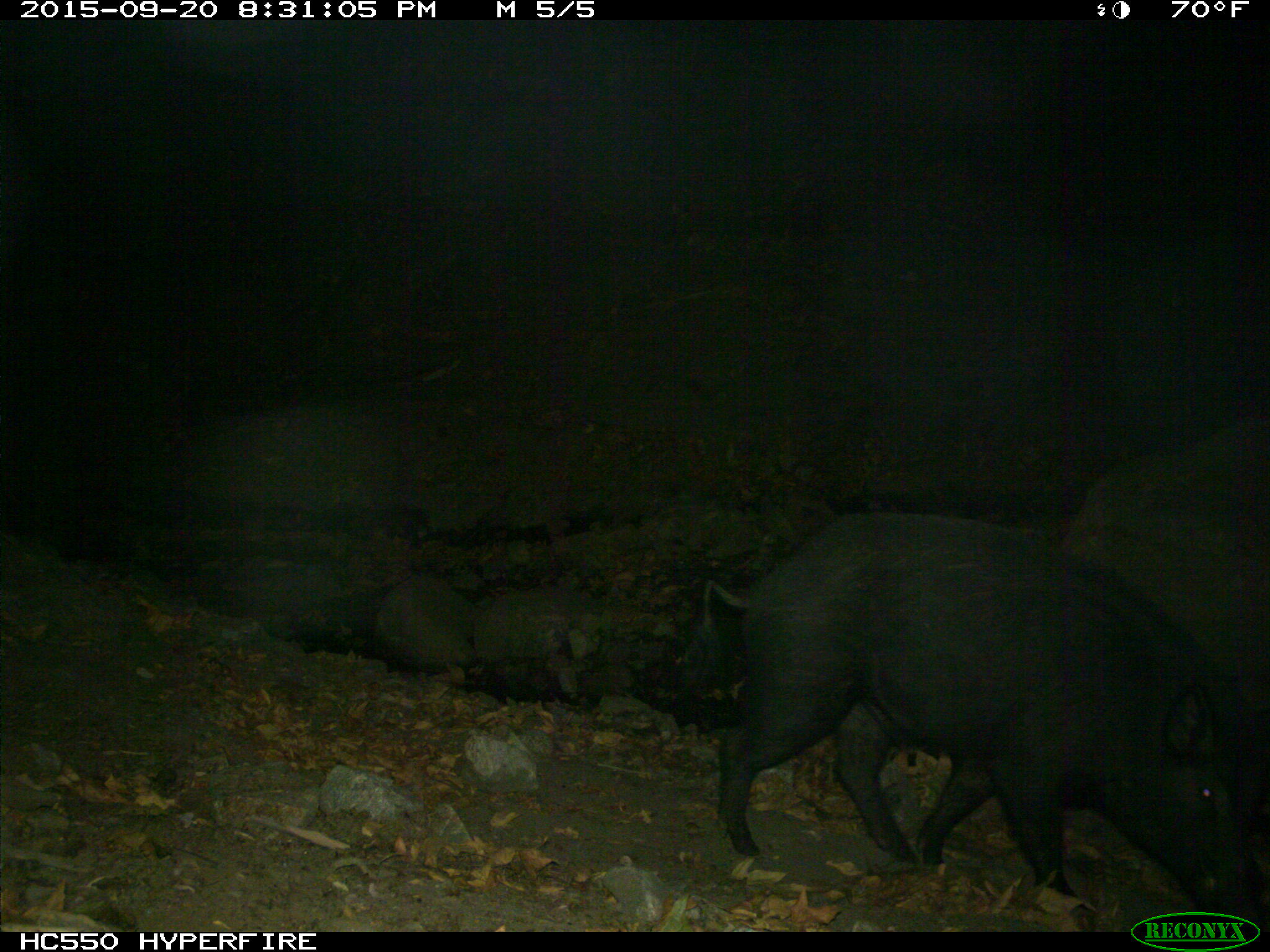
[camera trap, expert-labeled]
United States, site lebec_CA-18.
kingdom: Animalia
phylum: Chordata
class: Mammalia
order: Artiodactyla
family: Suidae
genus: Sus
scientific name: Sus scrofa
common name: wild boar